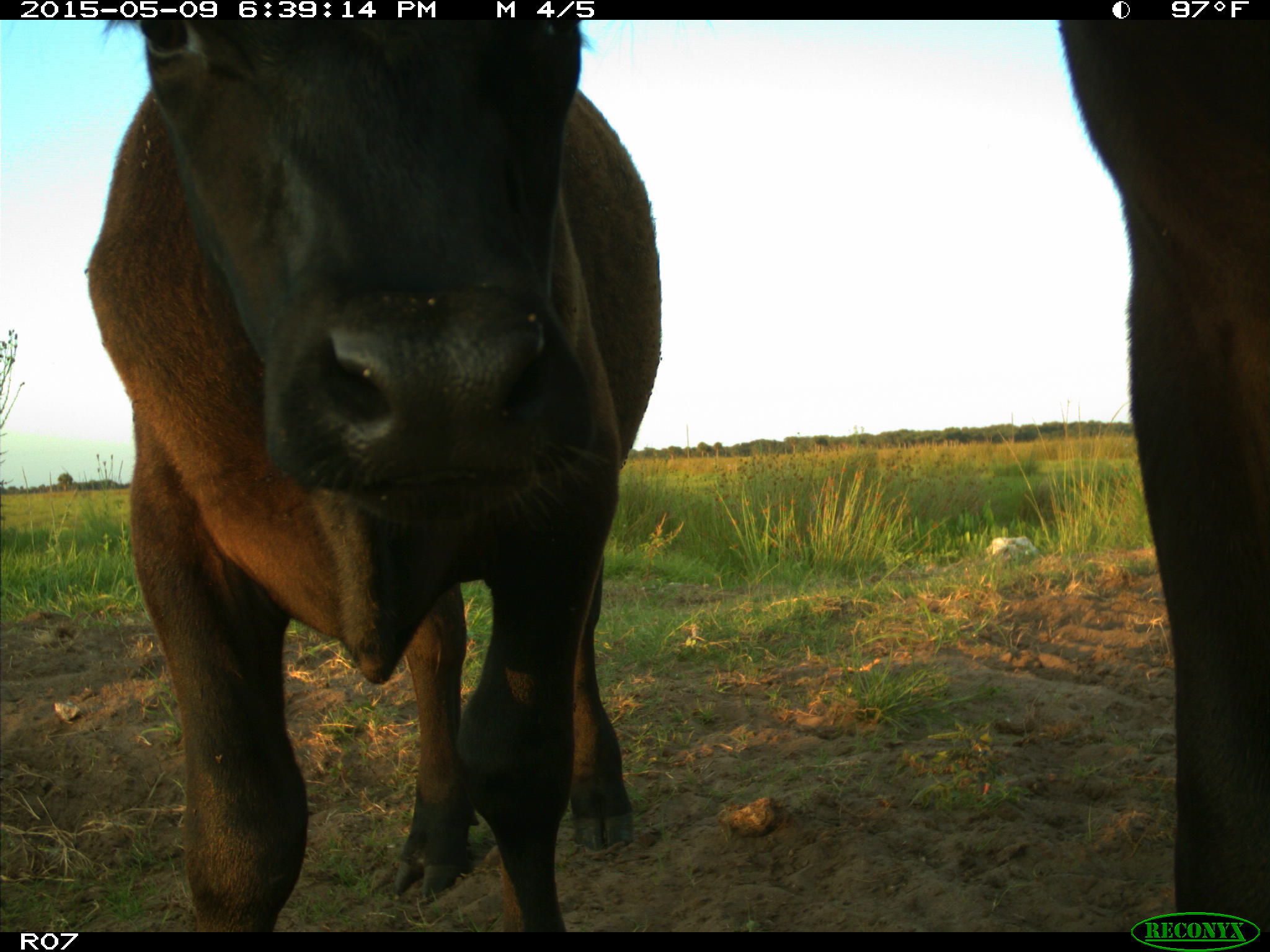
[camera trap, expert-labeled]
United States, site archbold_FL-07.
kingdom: Animalia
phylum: Chordata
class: Mammalia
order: Artiodactyla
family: Bovidae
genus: Bos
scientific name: Bos taurus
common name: domestic cow